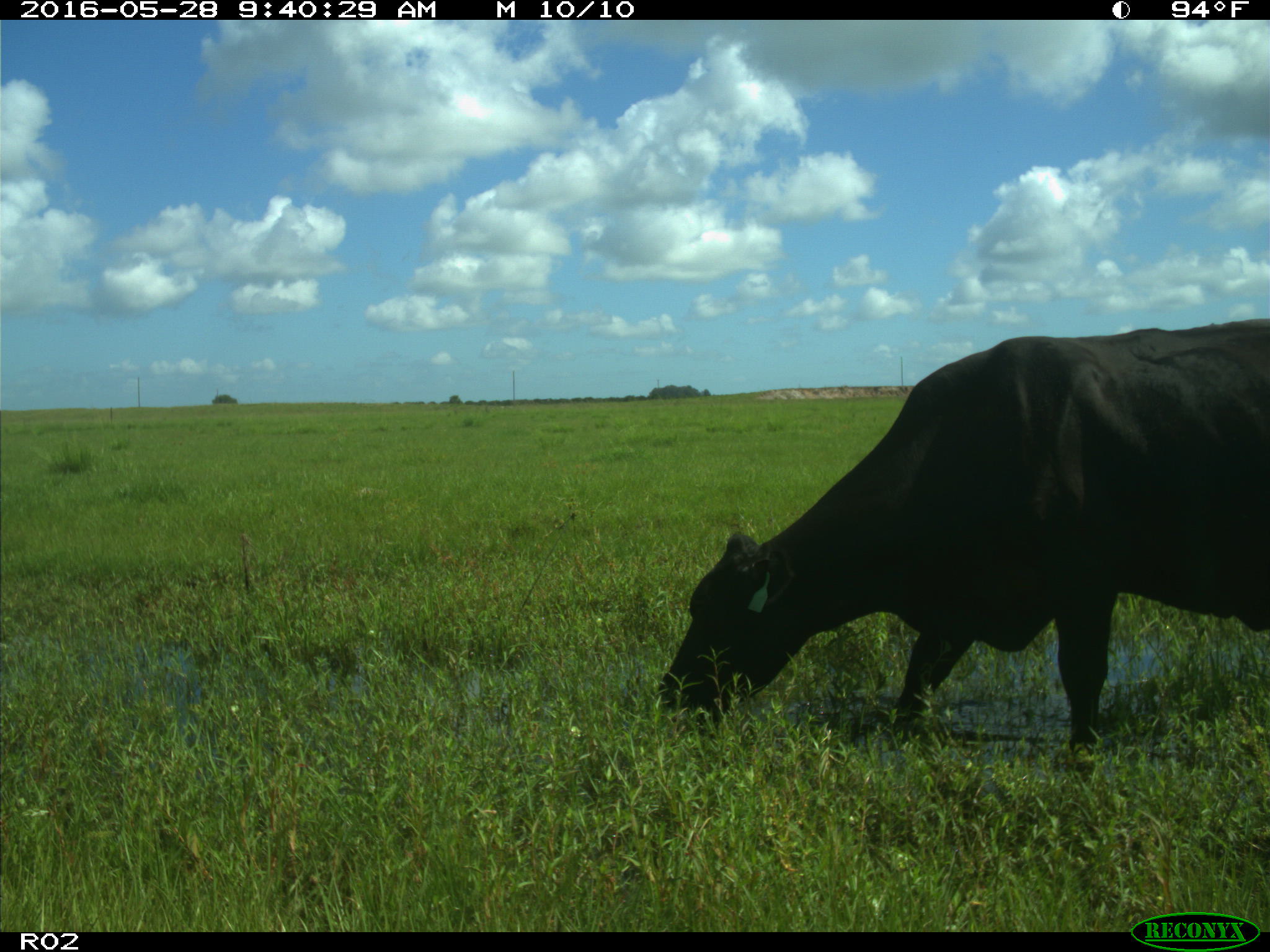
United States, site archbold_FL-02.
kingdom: Animalia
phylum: Chordata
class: Mammalia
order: Artiodactyla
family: Bovidae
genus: Bos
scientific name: Bos taurus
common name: domestic cow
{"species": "Bos taurus (domestic cow)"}